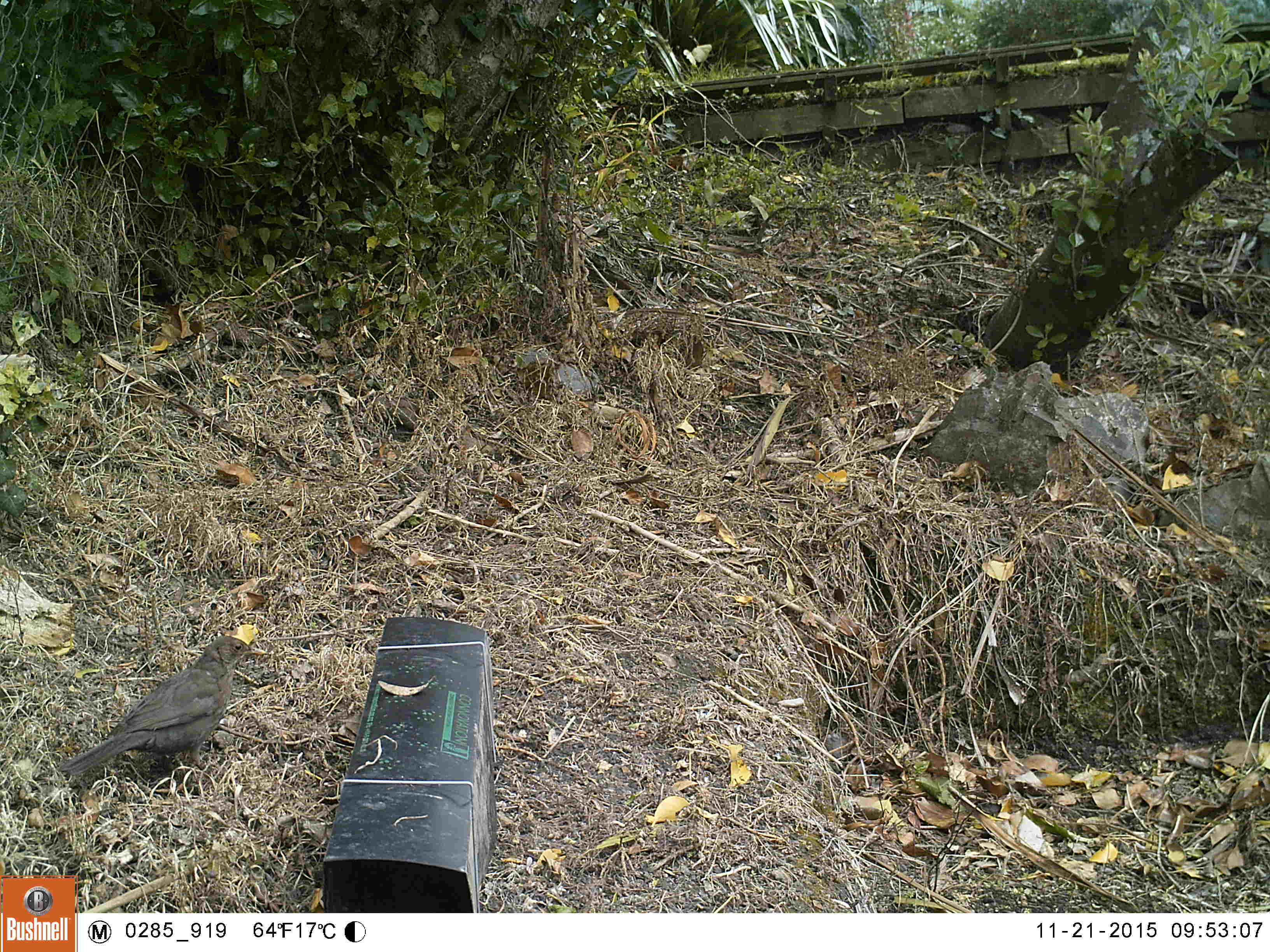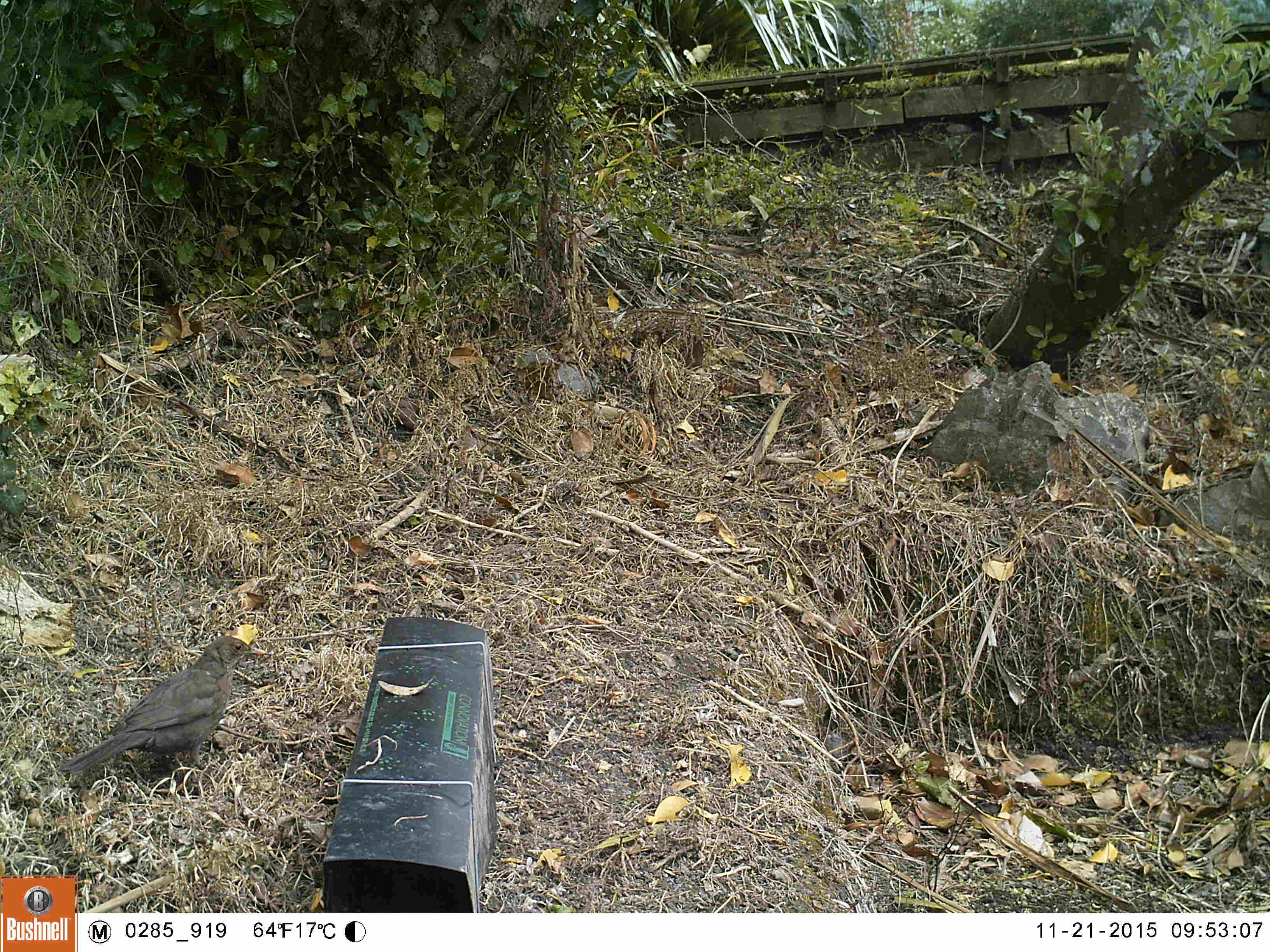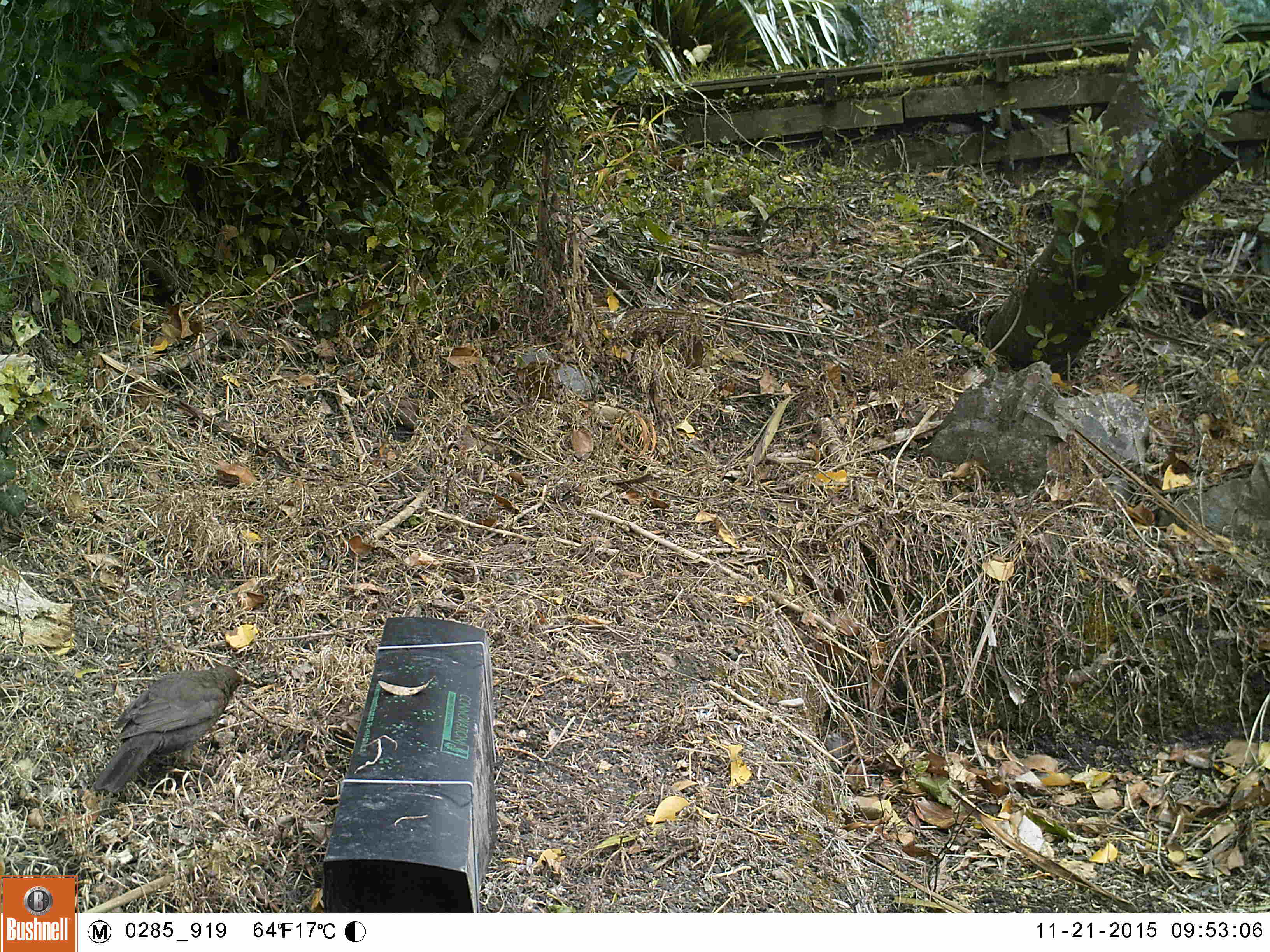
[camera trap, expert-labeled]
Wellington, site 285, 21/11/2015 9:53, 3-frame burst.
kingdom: Animalia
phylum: Chordata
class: Aves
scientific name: Aves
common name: bird